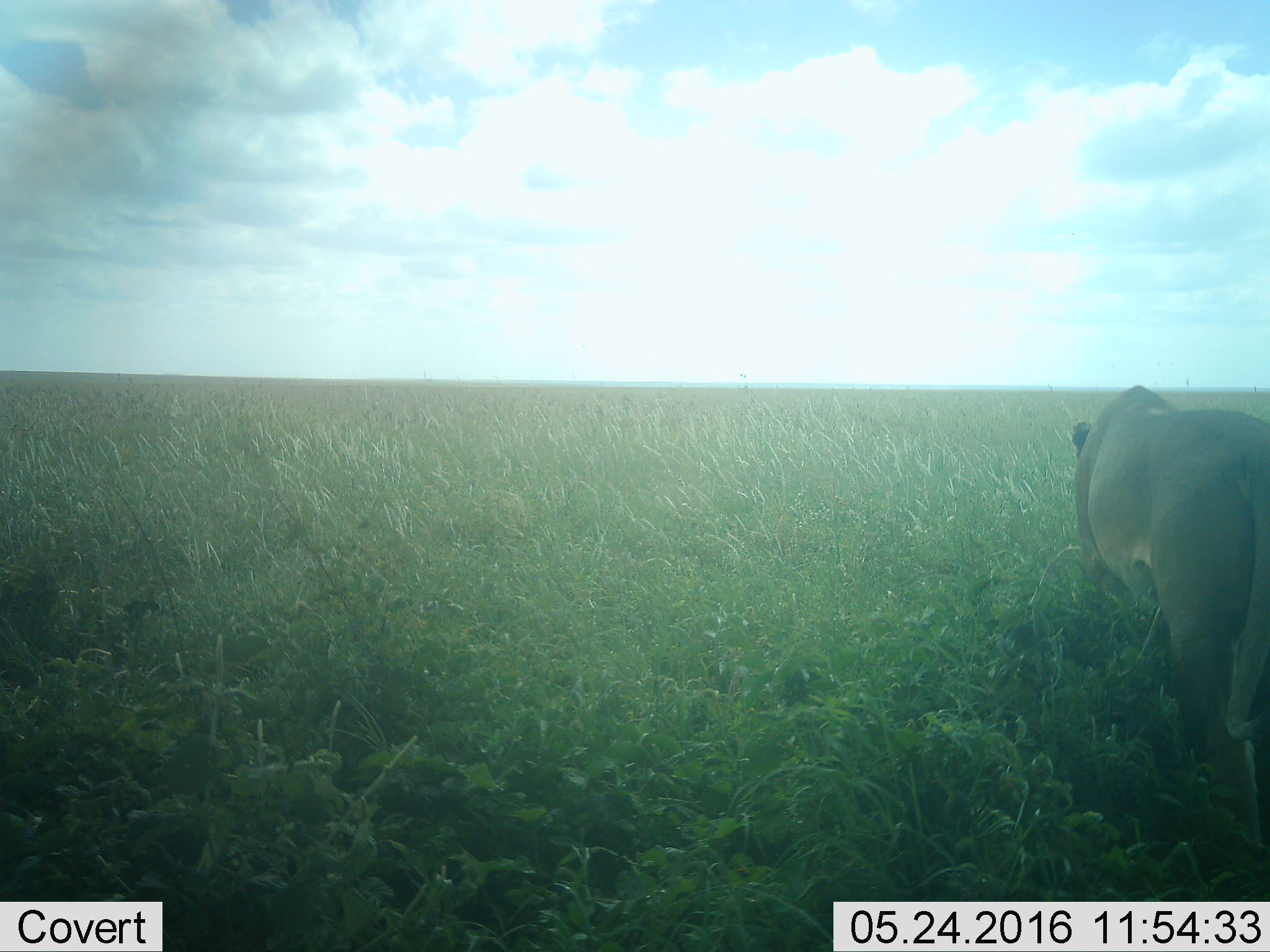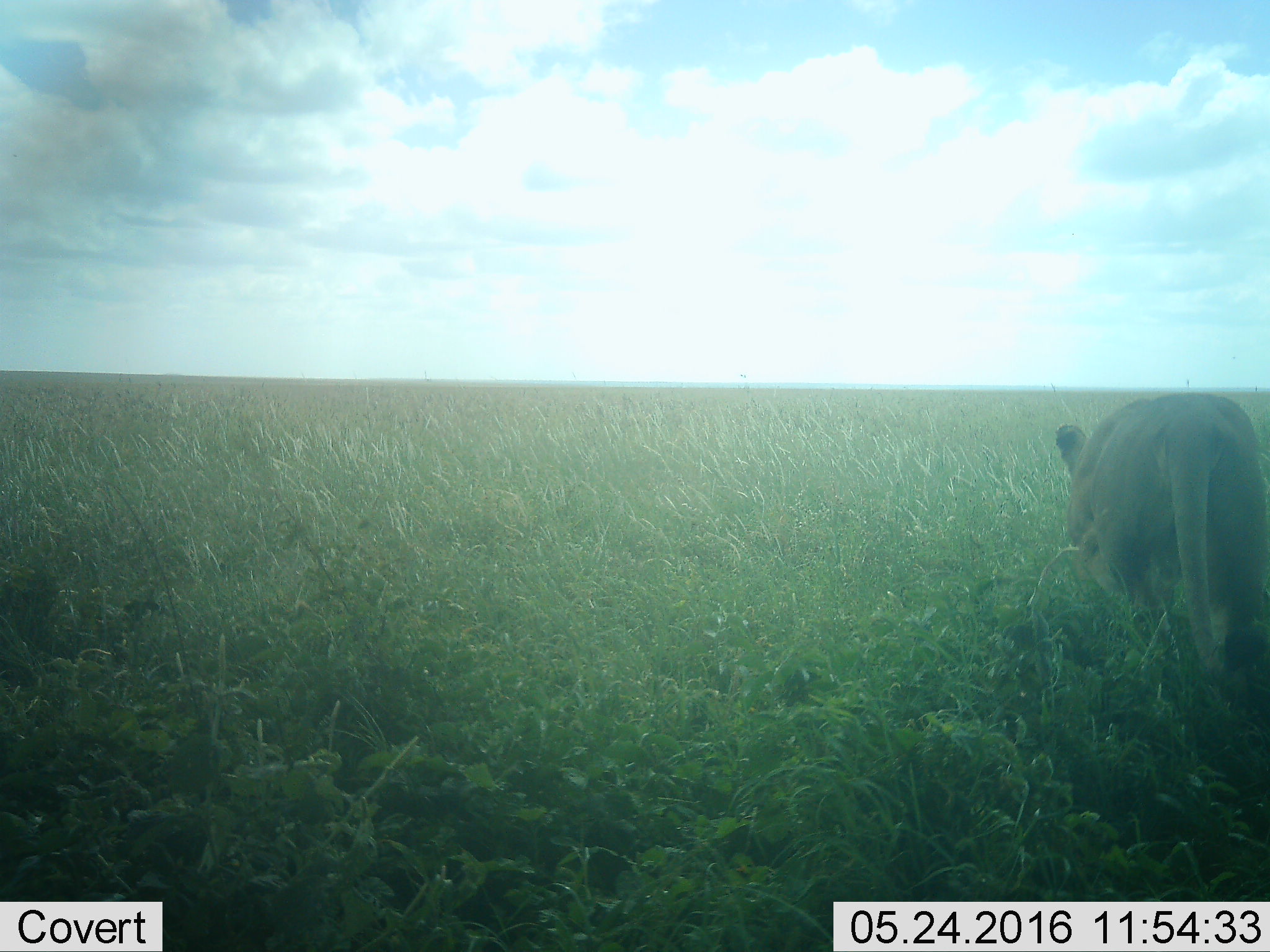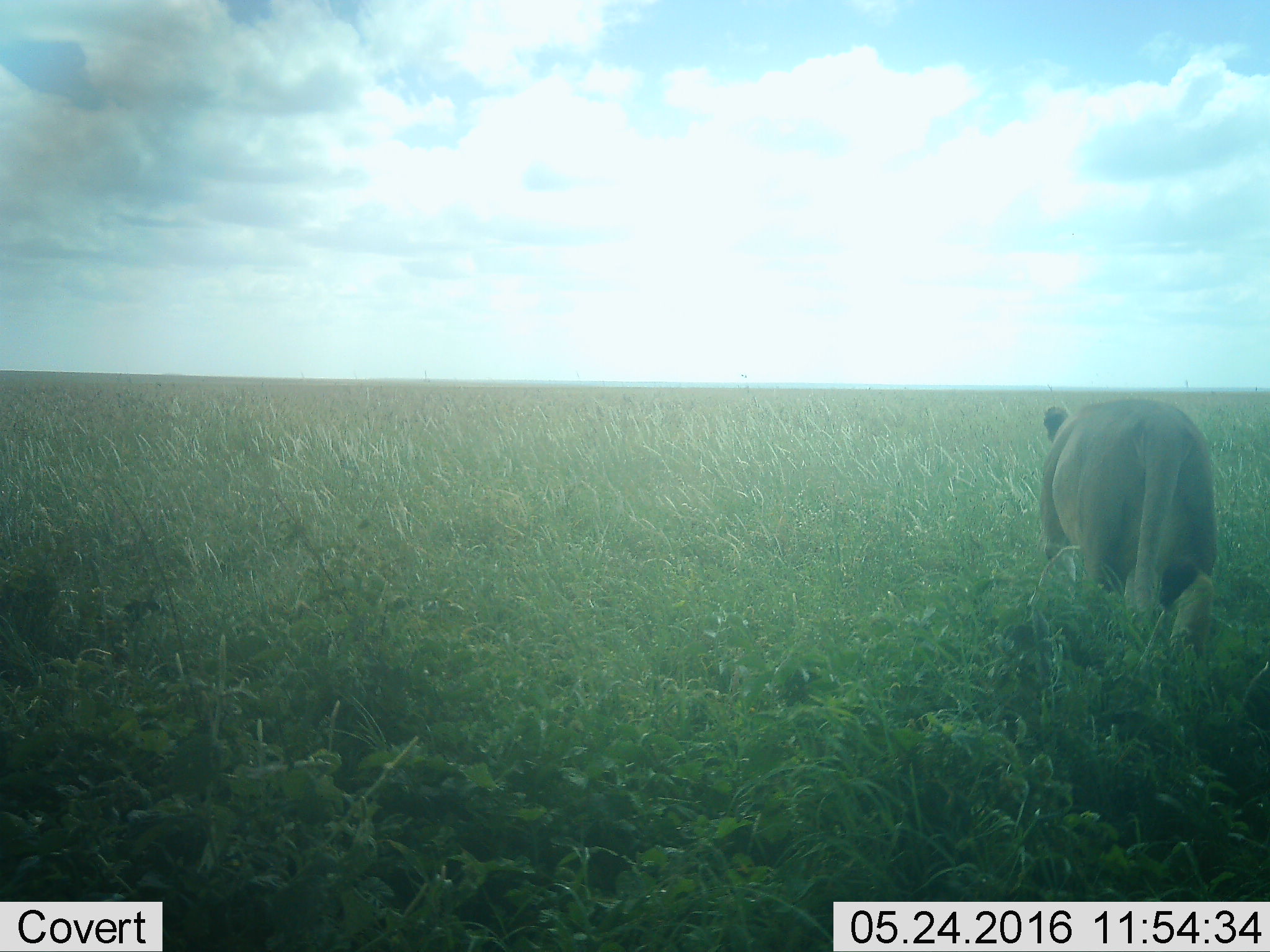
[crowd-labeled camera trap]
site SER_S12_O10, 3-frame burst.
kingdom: Animalia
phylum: Chordata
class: Mammalia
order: Carnivora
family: Felidae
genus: Panthera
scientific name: Panthera leo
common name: lion female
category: lionfemale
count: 1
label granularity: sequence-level